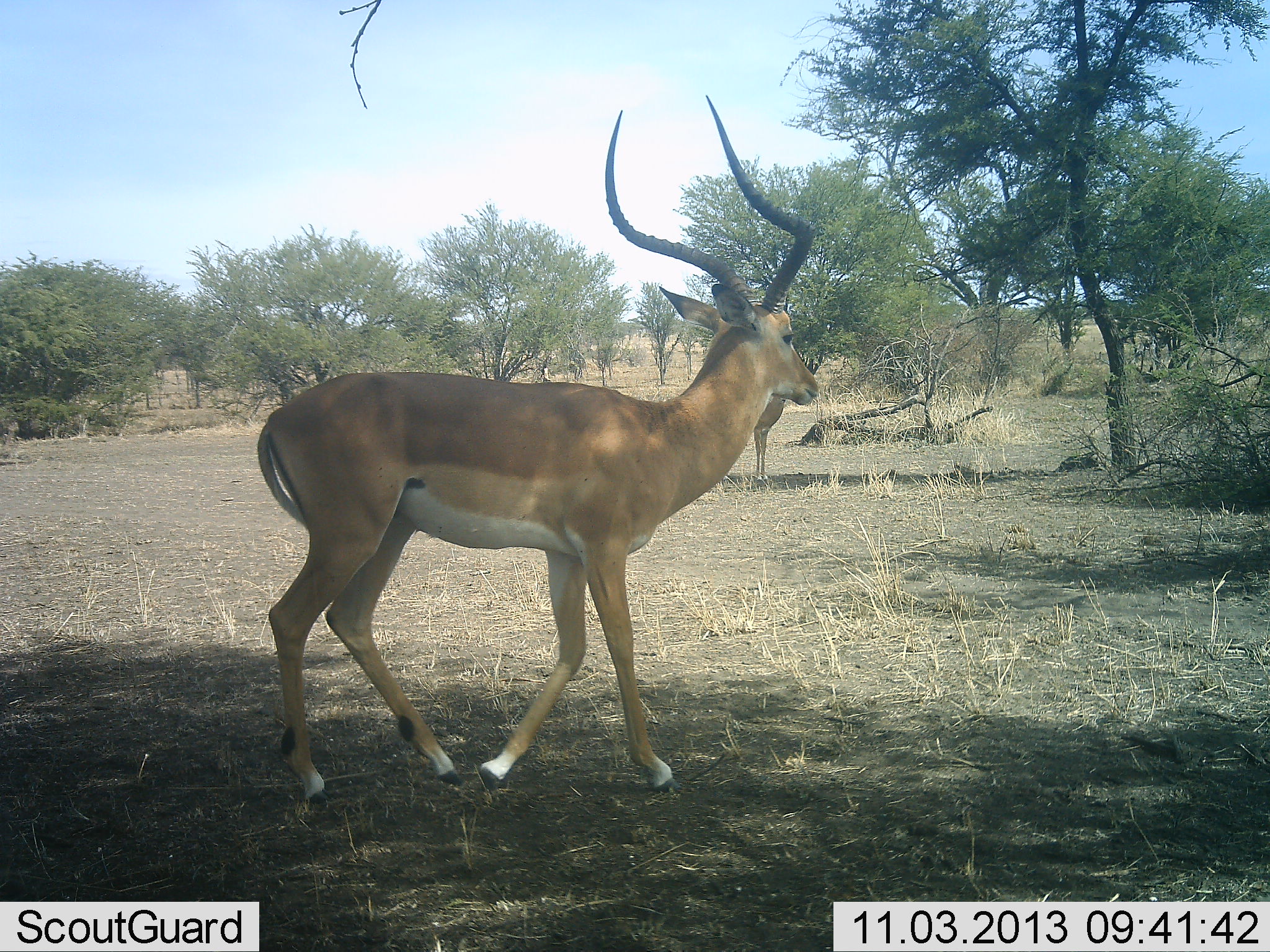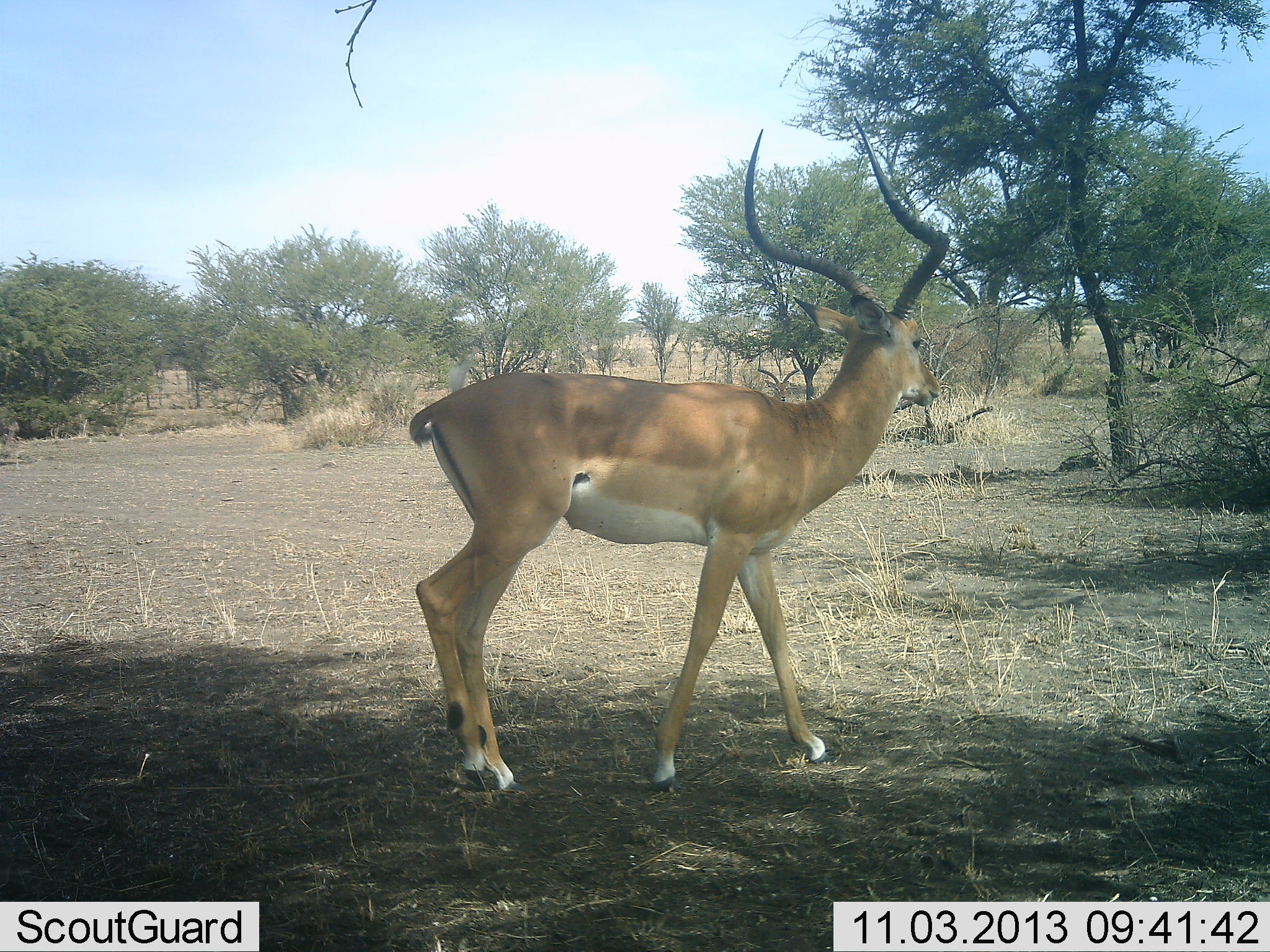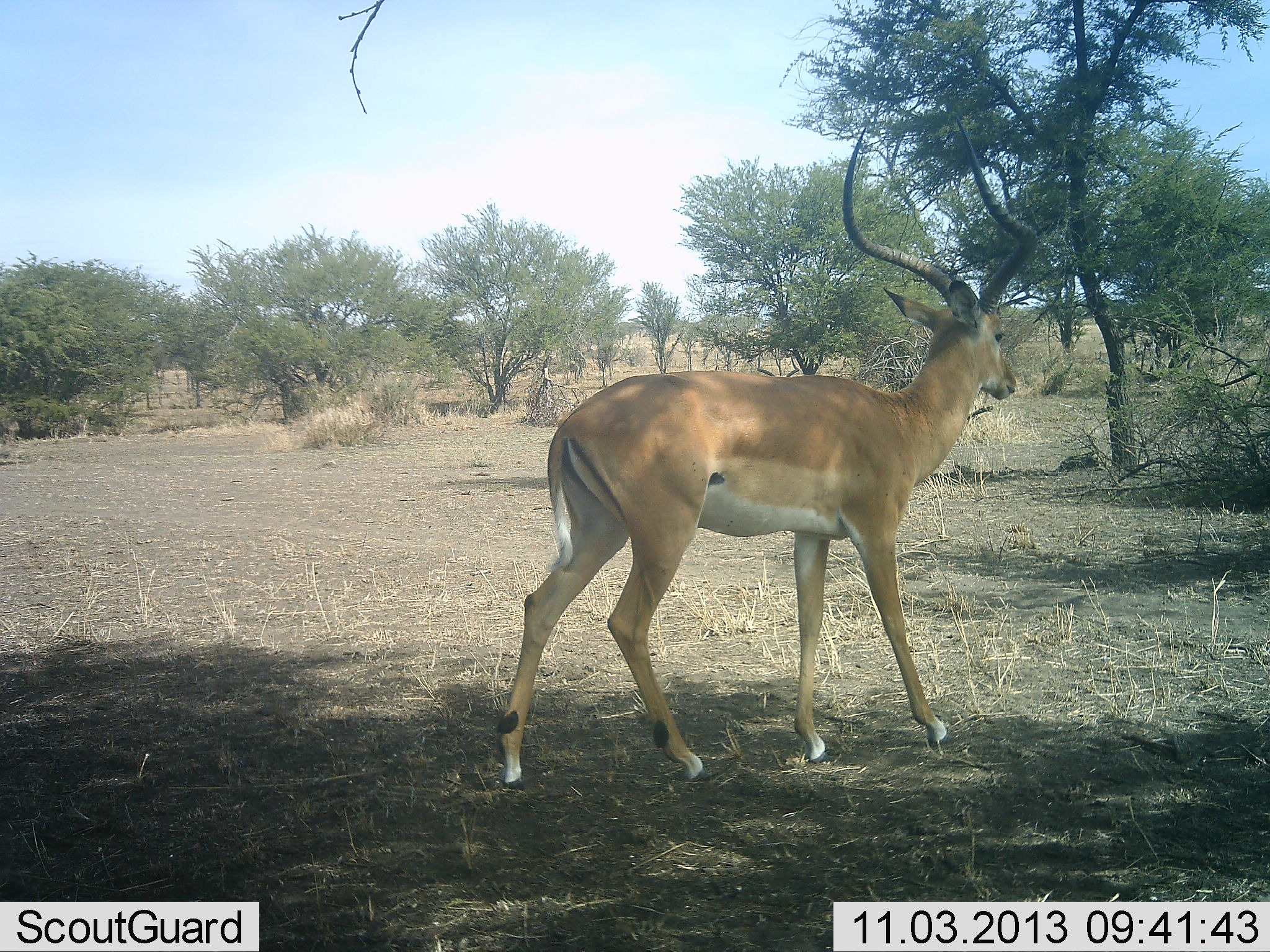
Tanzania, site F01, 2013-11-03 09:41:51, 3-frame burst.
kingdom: Animalia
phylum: Chordata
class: Mammalia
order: Artiodactyla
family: Bovidae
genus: Aepyceros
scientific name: Aepyceros melampus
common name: impala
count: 1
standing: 20%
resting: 0%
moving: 80%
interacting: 0%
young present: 0%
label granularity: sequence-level